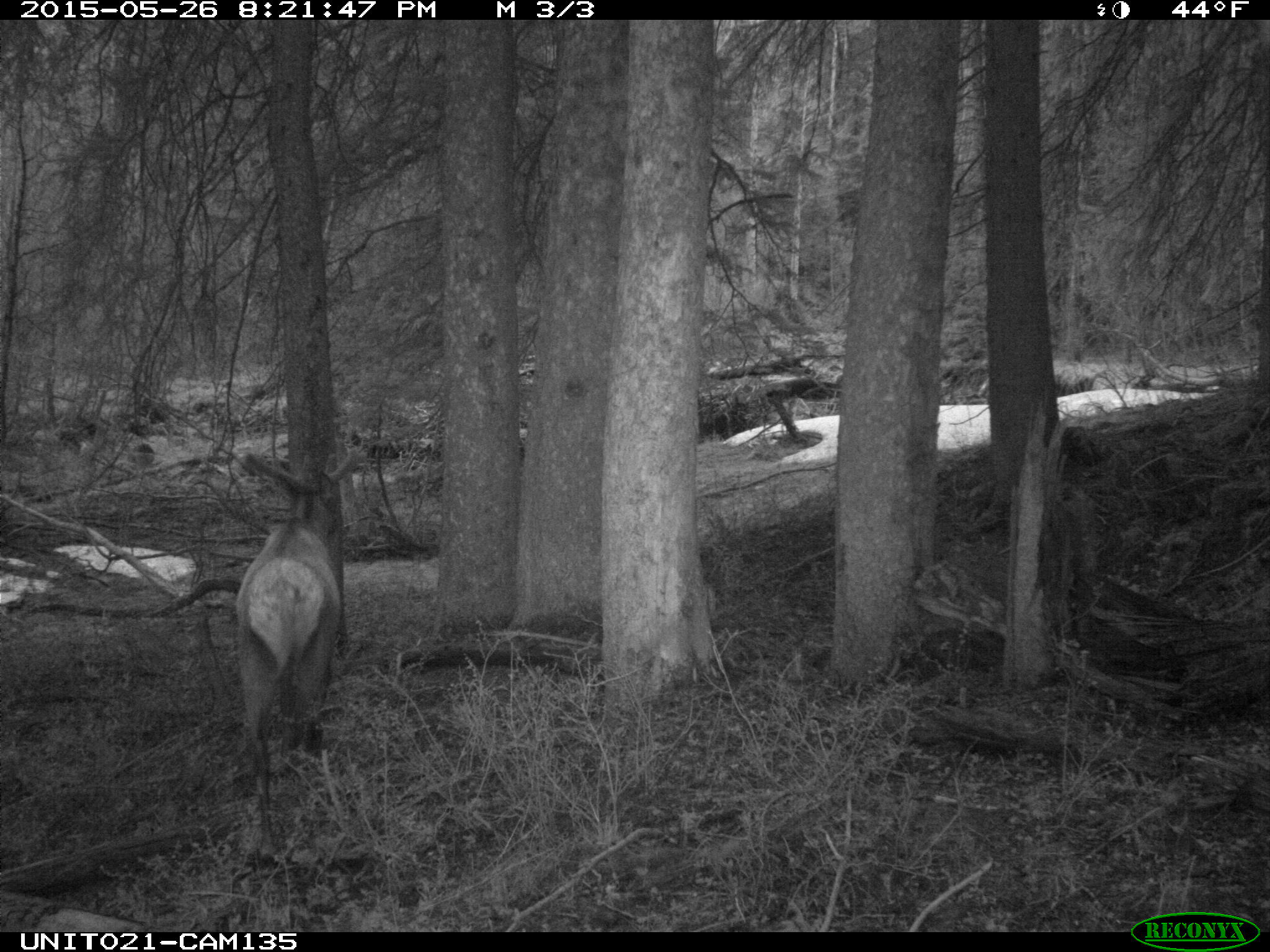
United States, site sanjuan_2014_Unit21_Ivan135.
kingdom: Animalia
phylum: Chordata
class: Mammalia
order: Artiodactyla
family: Cervidae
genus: Cervus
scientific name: Cervus elaphus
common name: red deer